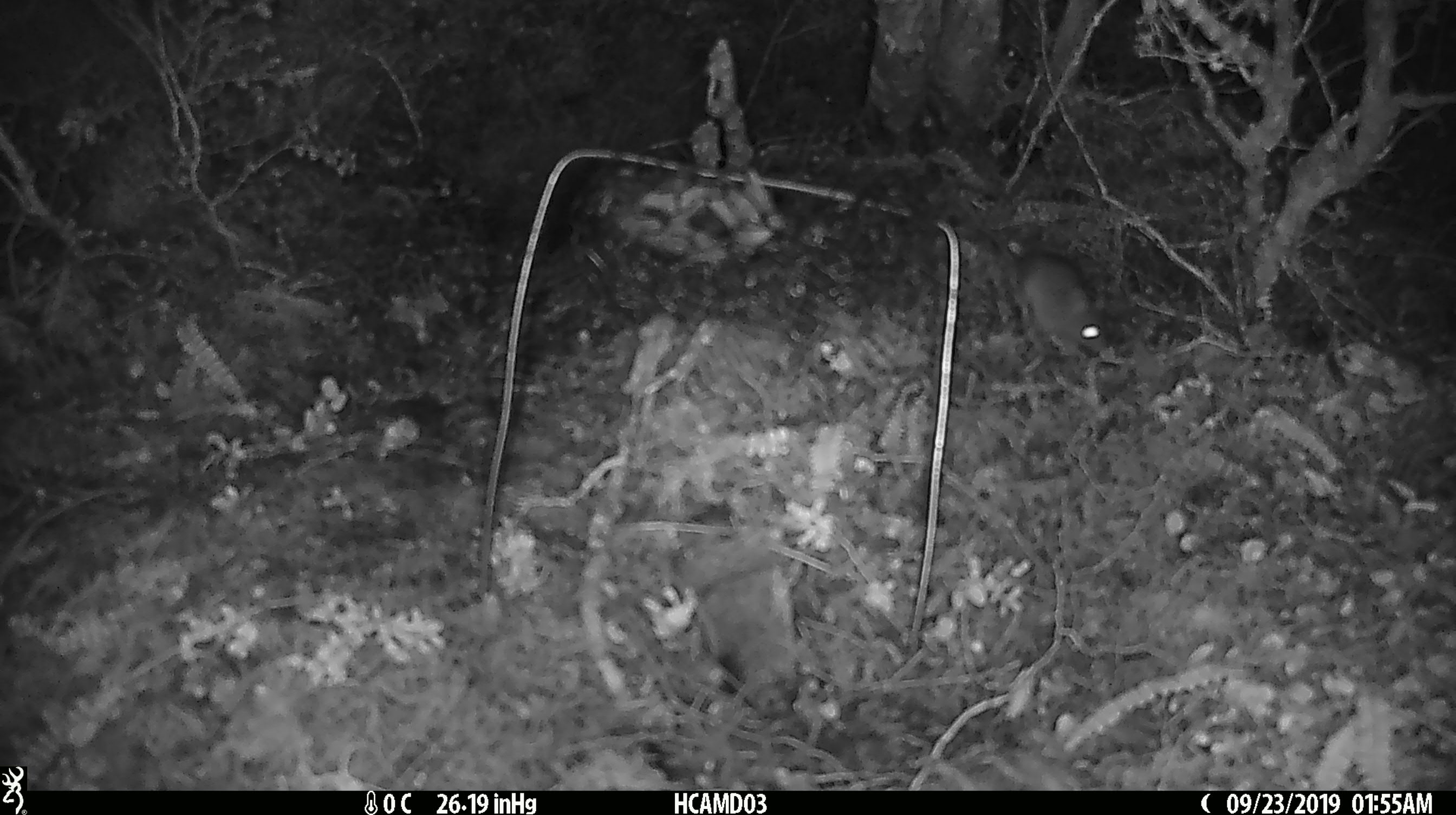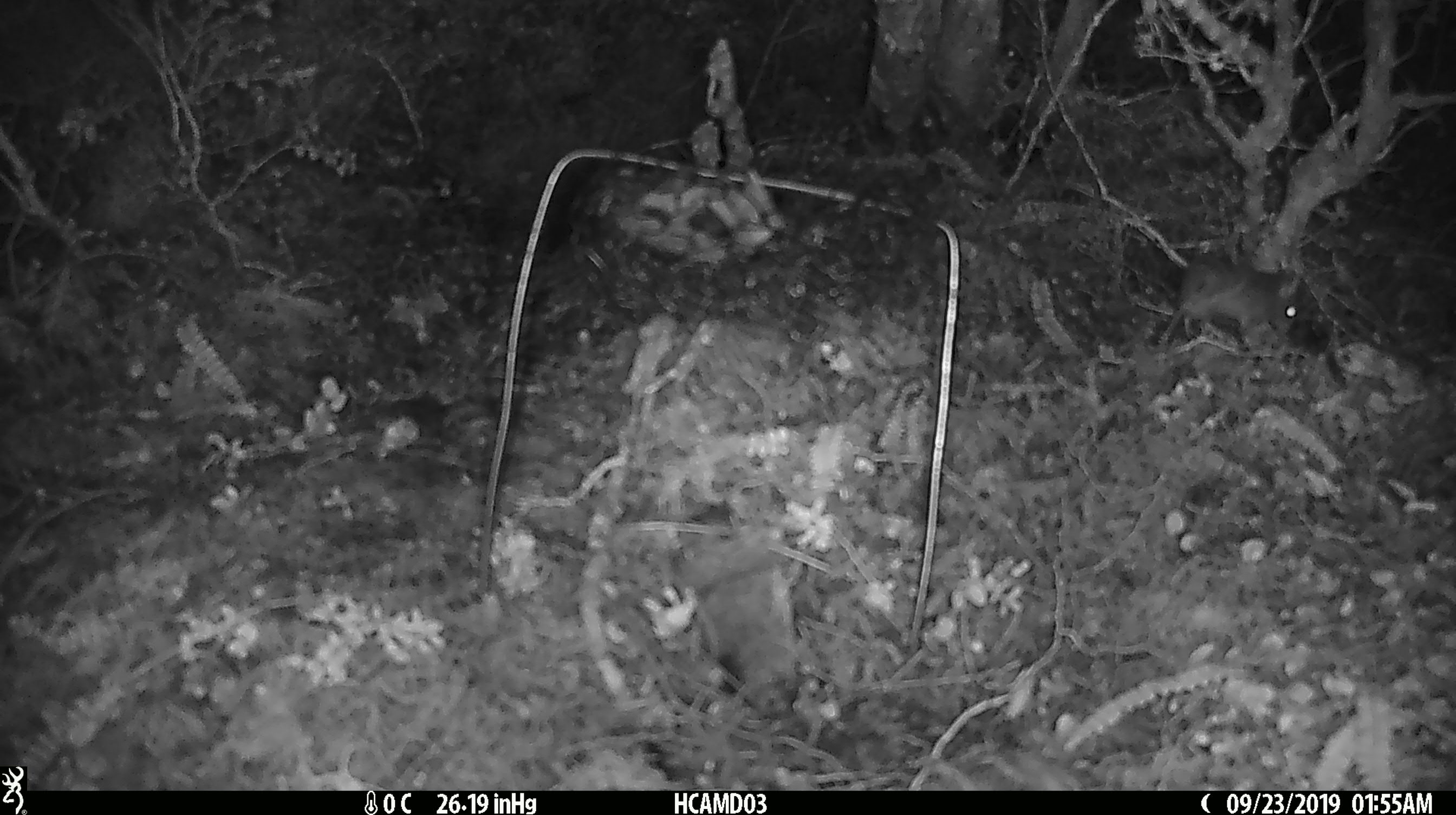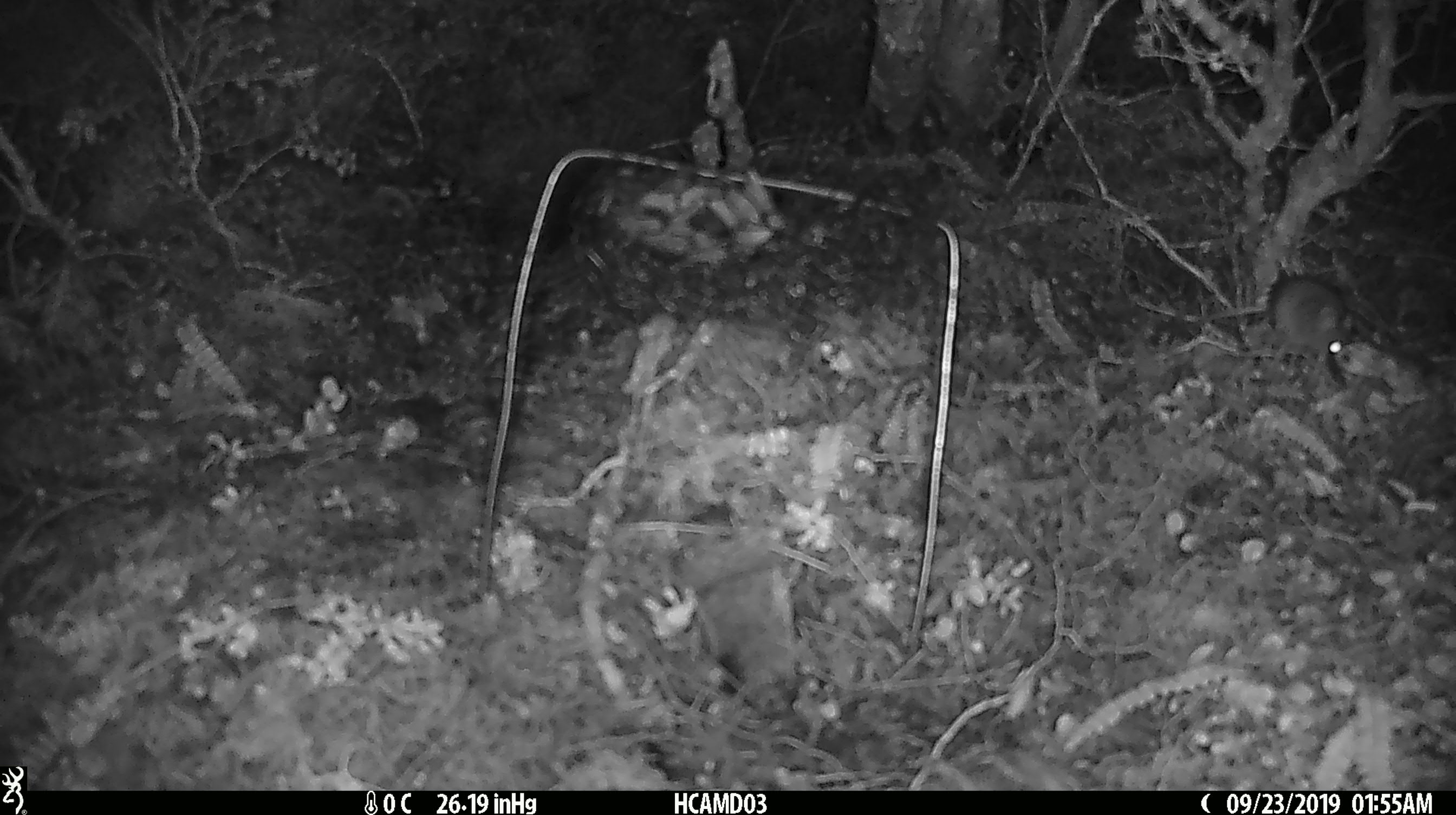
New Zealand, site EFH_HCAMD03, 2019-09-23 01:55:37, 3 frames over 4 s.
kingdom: Animalia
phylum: Chordata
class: Mammalia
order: Rodentia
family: Muridae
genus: Mus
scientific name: Mus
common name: mouse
Mouse (Mus).